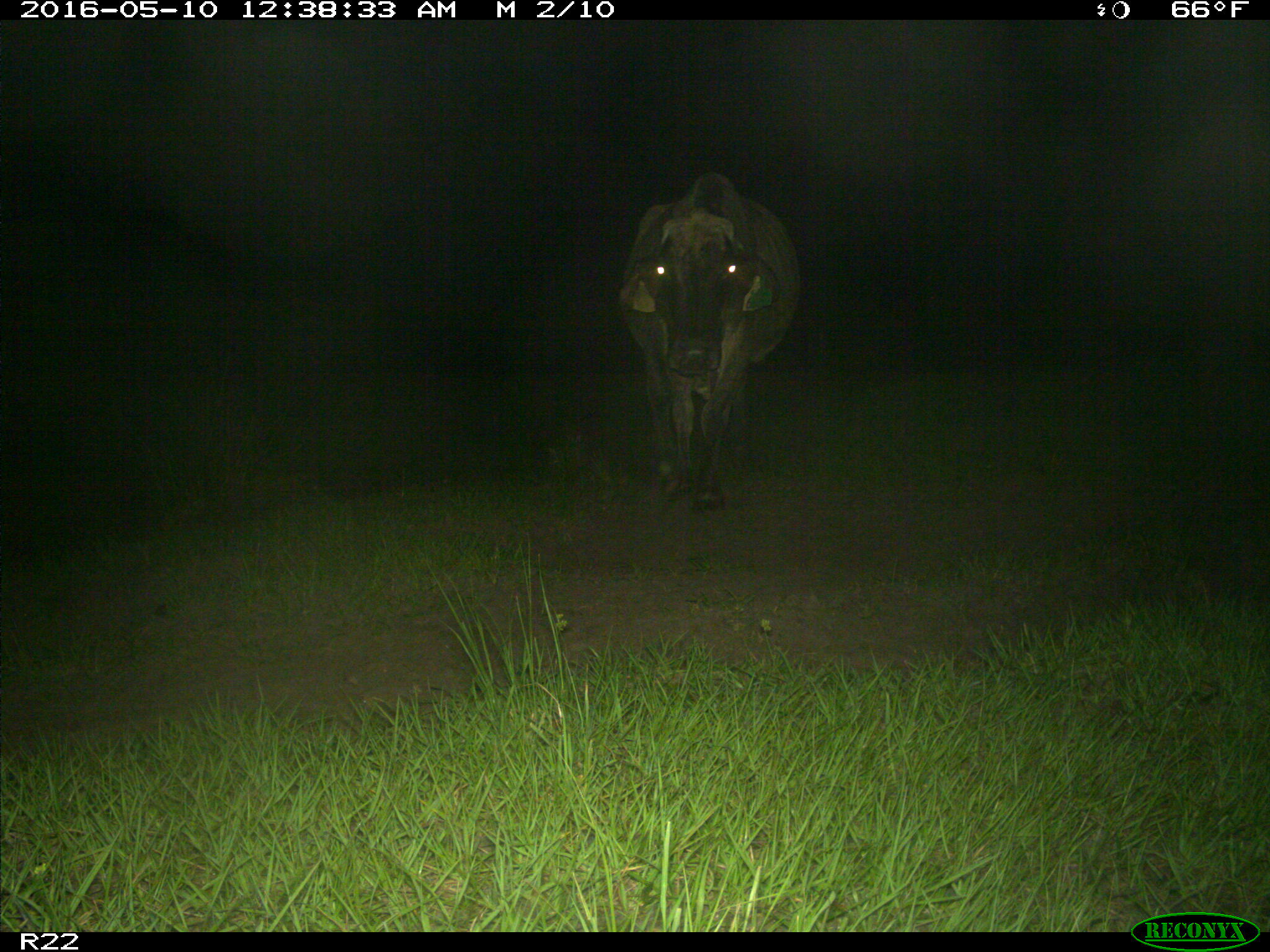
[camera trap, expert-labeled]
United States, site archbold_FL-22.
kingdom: Animalia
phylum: Chordata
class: Mammalia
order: Artiodactyla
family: Bovidae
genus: Bos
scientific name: Bos taurus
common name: domestic cow